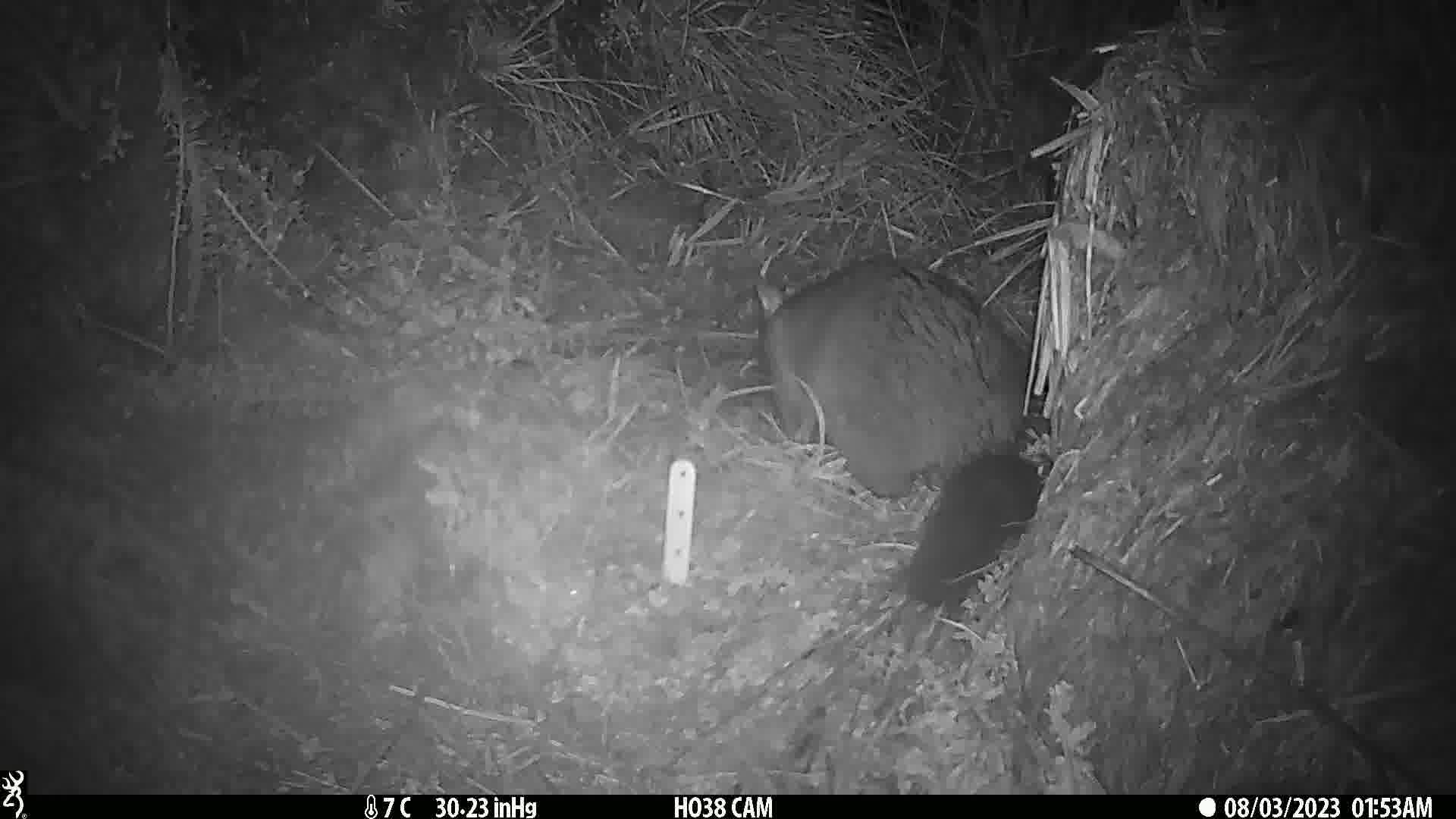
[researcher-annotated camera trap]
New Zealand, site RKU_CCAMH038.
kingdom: Animalia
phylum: Chordata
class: Mammalia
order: Diprotodontia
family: Phalangeridae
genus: Trichosurus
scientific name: Trichosurus vulpecula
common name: common brushtail possum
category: possum